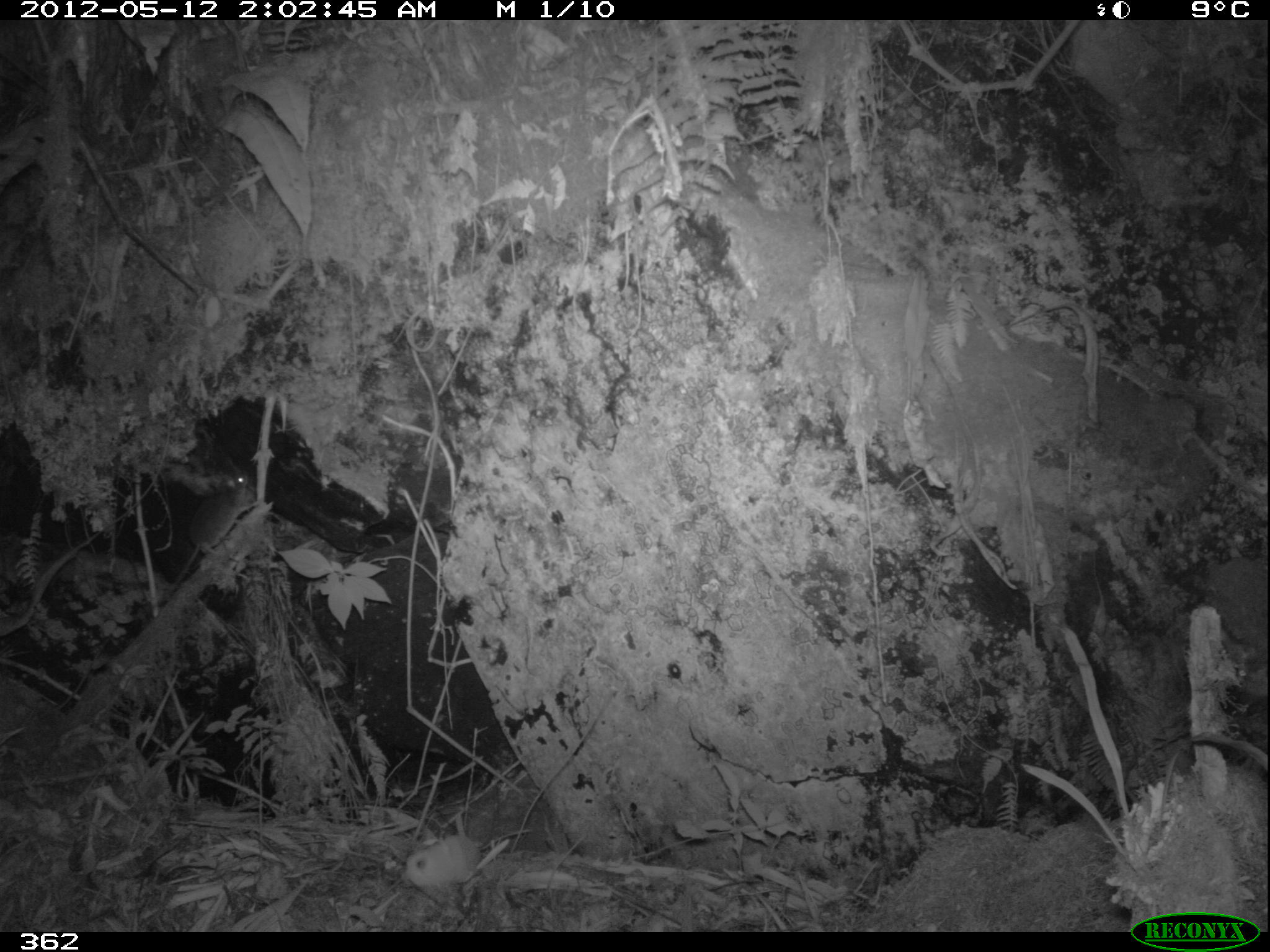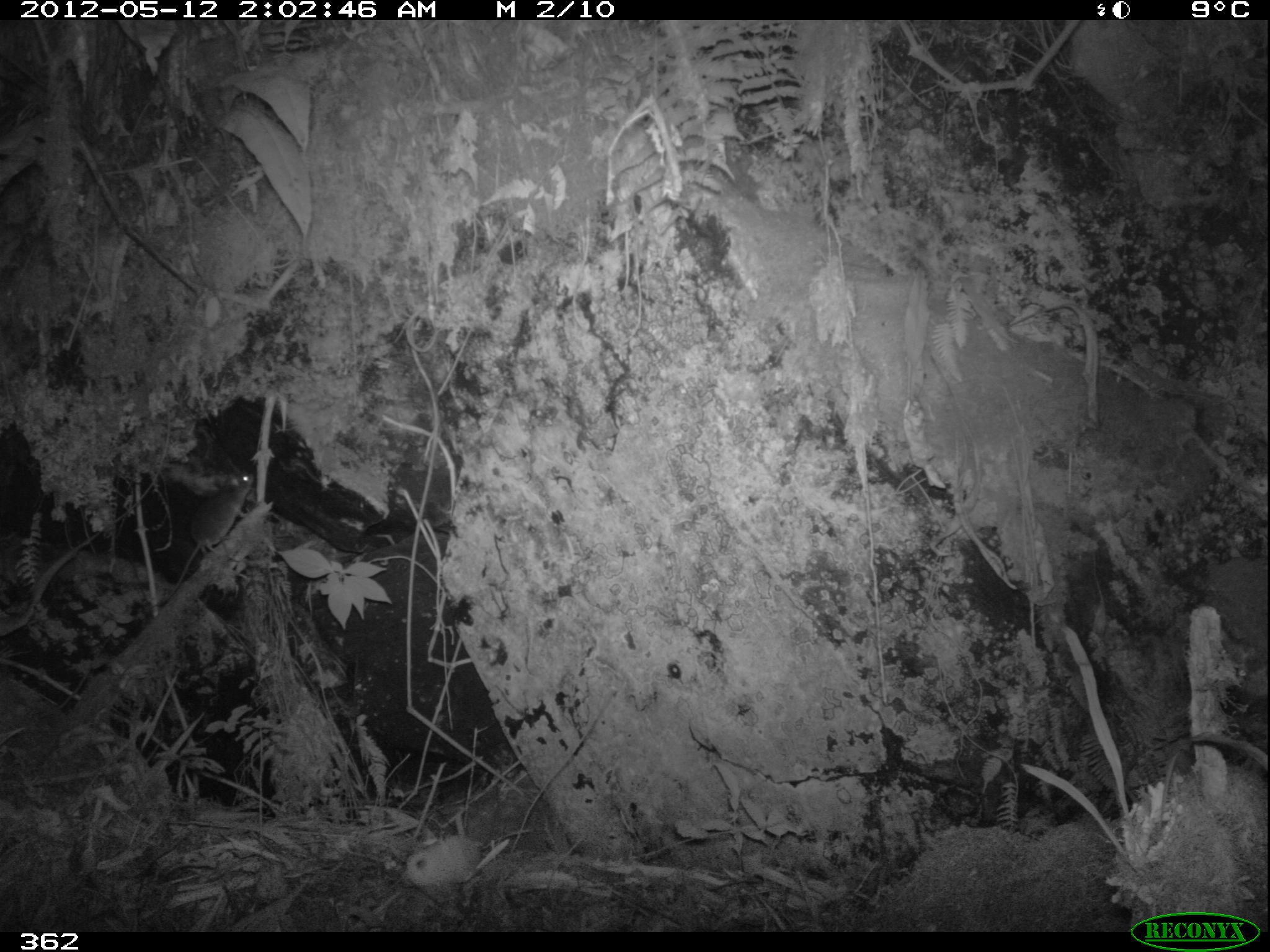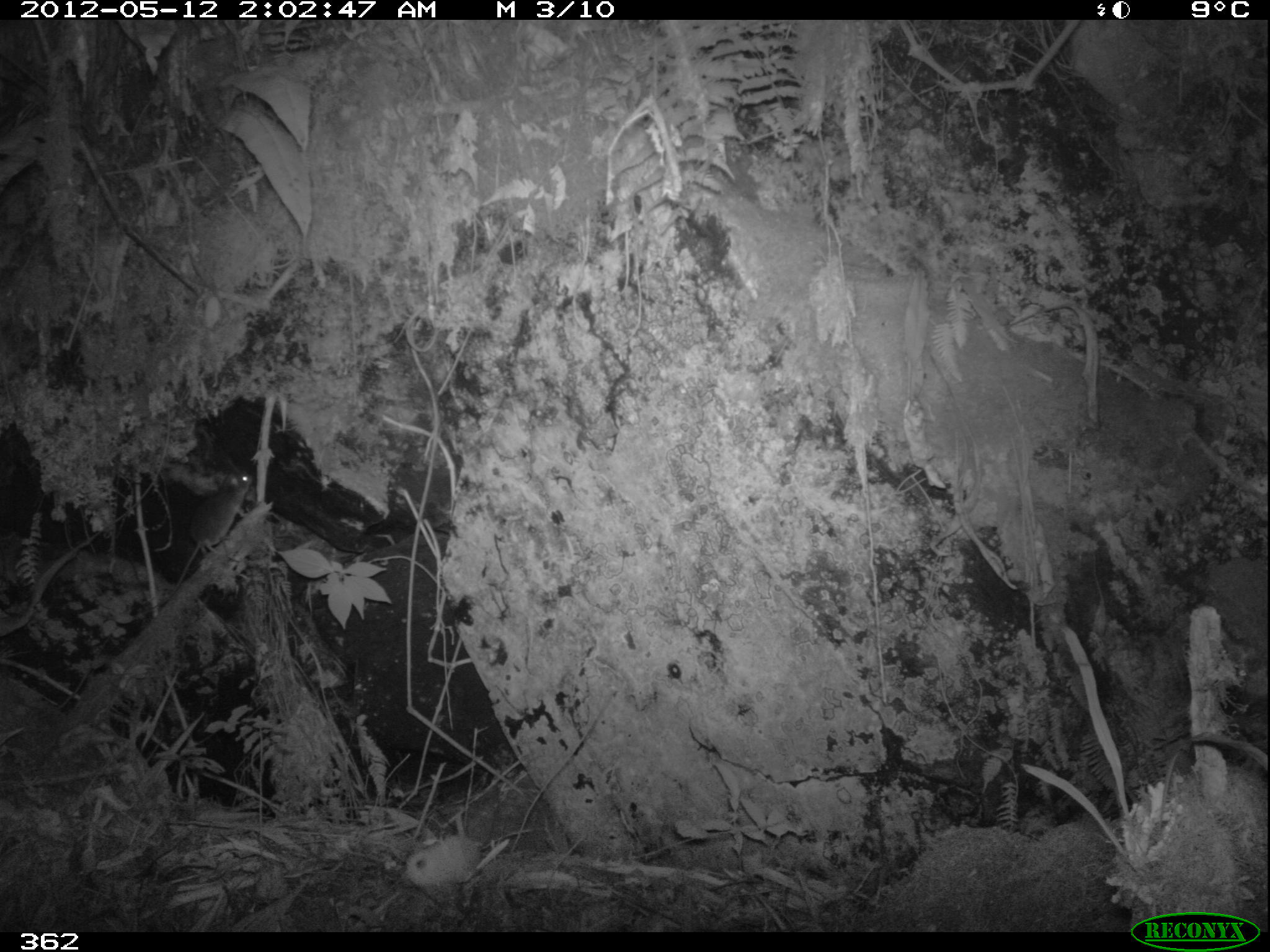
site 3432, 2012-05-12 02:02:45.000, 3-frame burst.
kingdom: Animalia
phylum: Chordata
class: Mammalia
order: Rodentia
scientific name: Rodentia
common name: rodents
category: unknown rodent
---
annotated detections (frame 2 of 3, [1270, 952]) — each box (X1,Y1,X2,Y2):
unknown rodent: (404,836,481,887)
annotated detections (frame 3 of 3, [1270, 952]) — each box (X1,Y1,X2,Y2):
unknown rodent: (156,469,263,611)